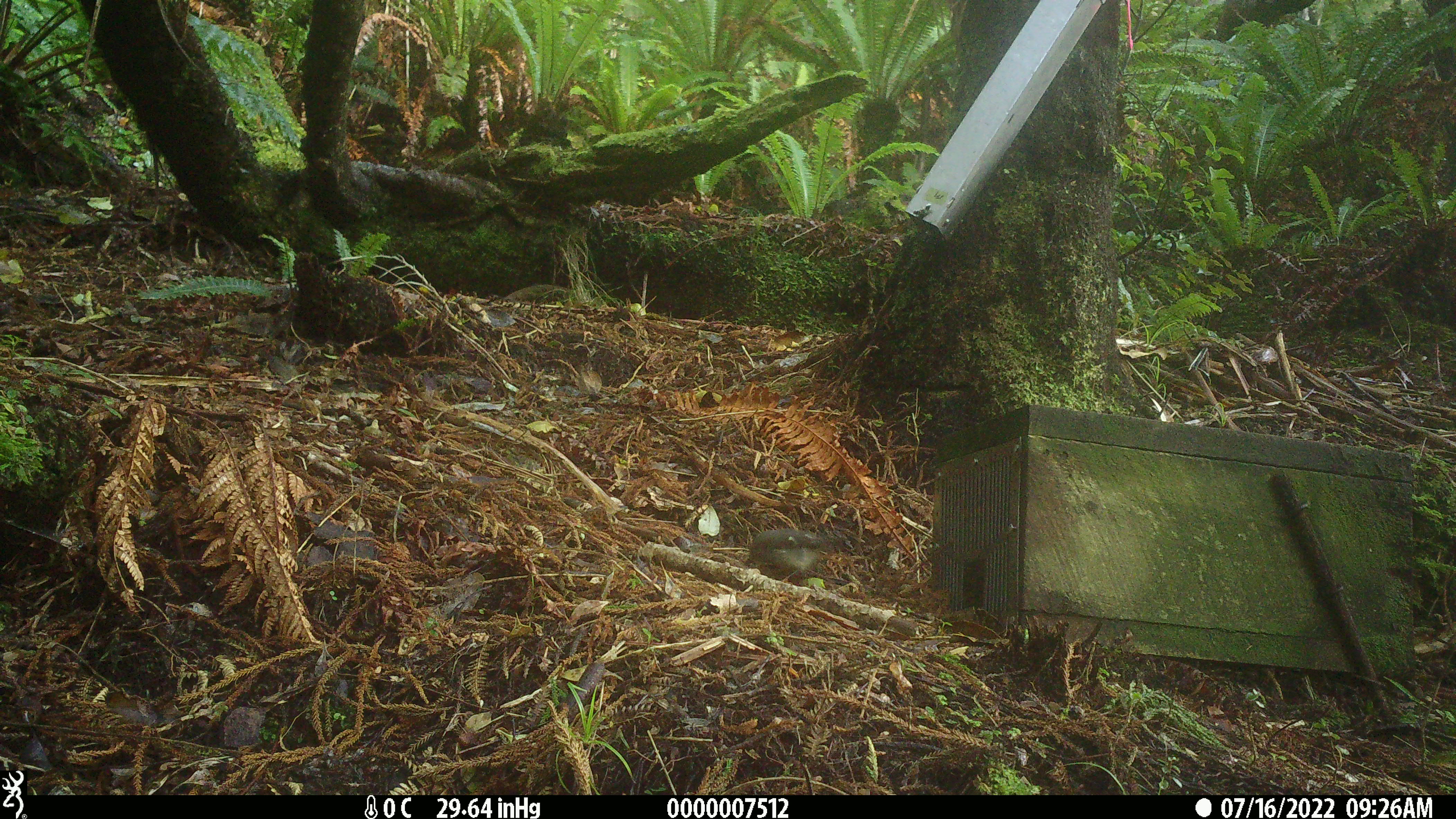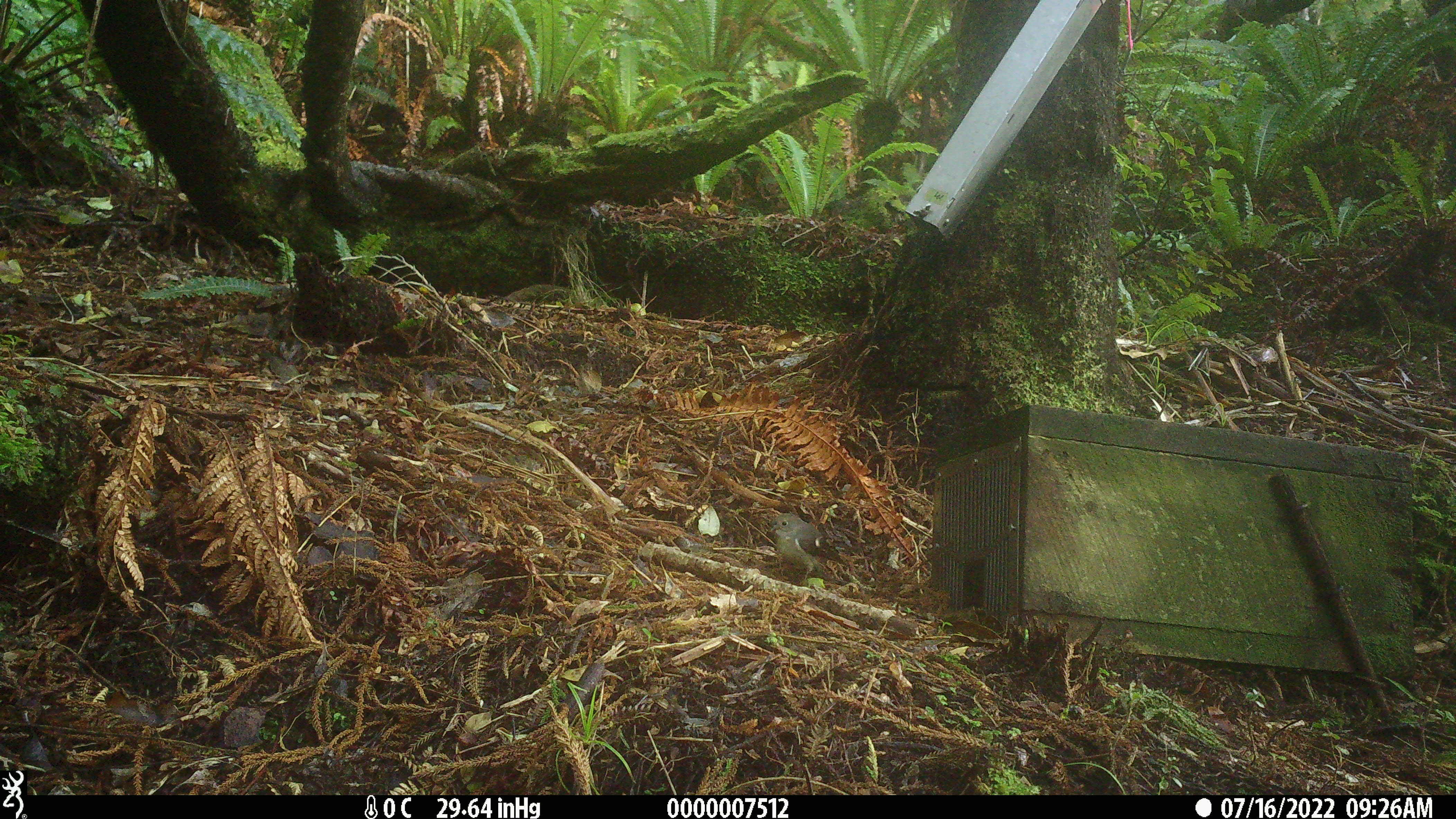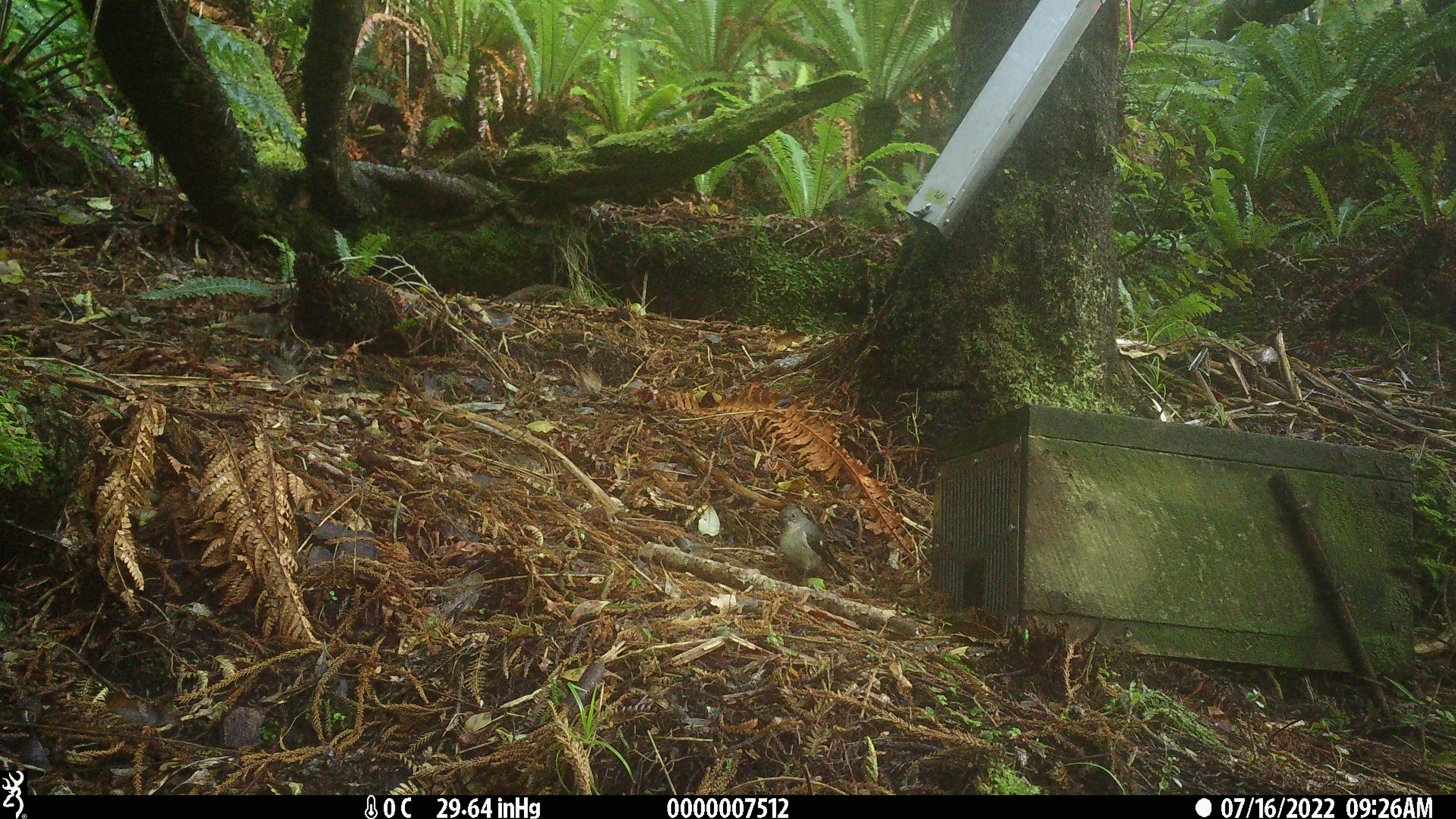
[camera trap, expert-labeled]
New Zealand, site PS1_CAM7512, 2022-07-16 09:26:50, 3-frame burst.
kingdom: Animalia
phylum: Chordata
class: Aves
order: Passeriformes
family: Petroicidae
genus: Petroica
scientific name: Petroica macrocephala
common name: tomtit